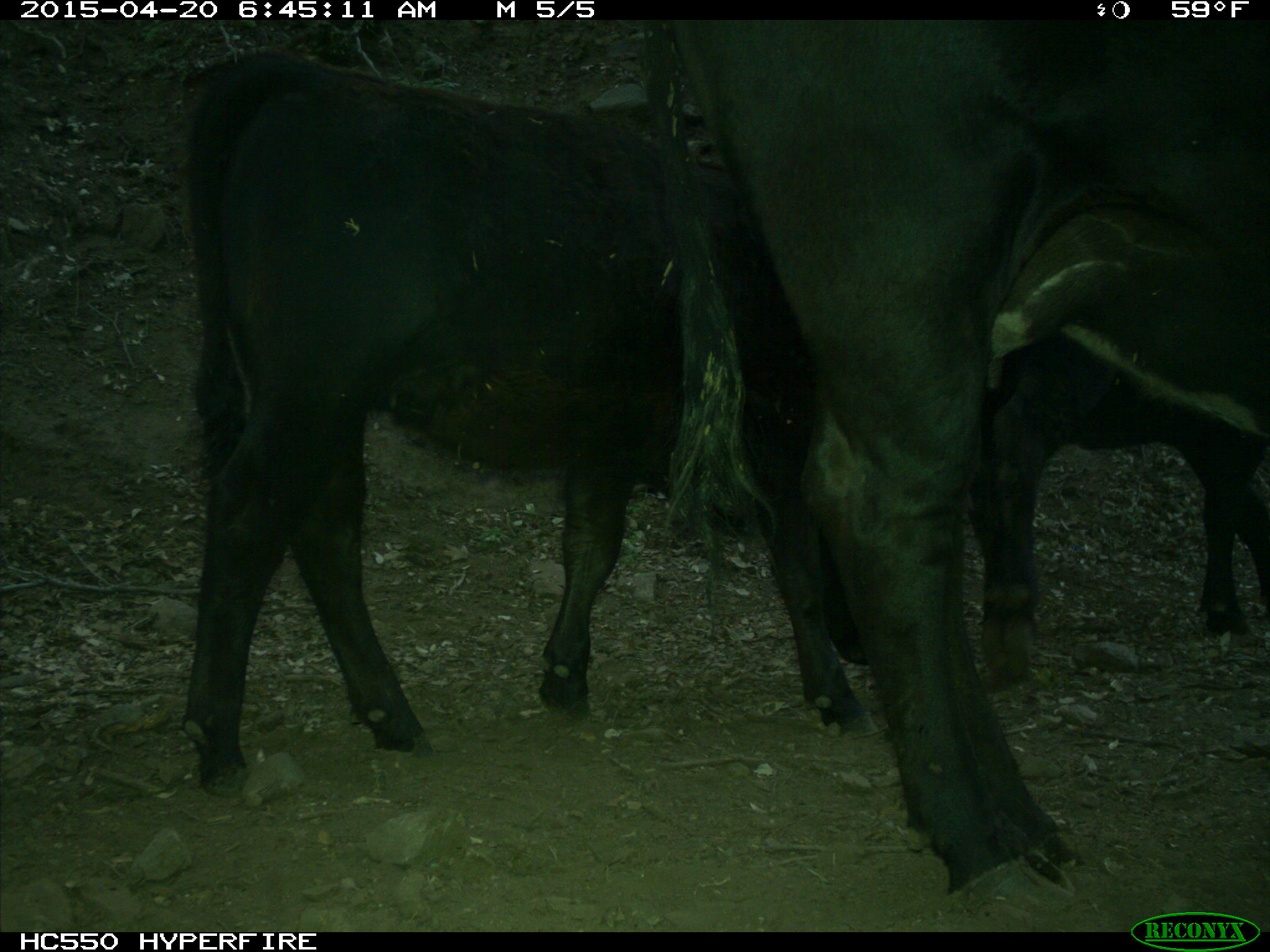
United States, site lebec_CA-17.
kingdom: Animalia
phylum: Chordata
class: Mammalia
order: Artiodactyla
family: Bovidae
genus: Bos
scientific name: Bos taurus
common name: domestic cow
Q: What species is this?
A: Bos taurus (domestic cow).